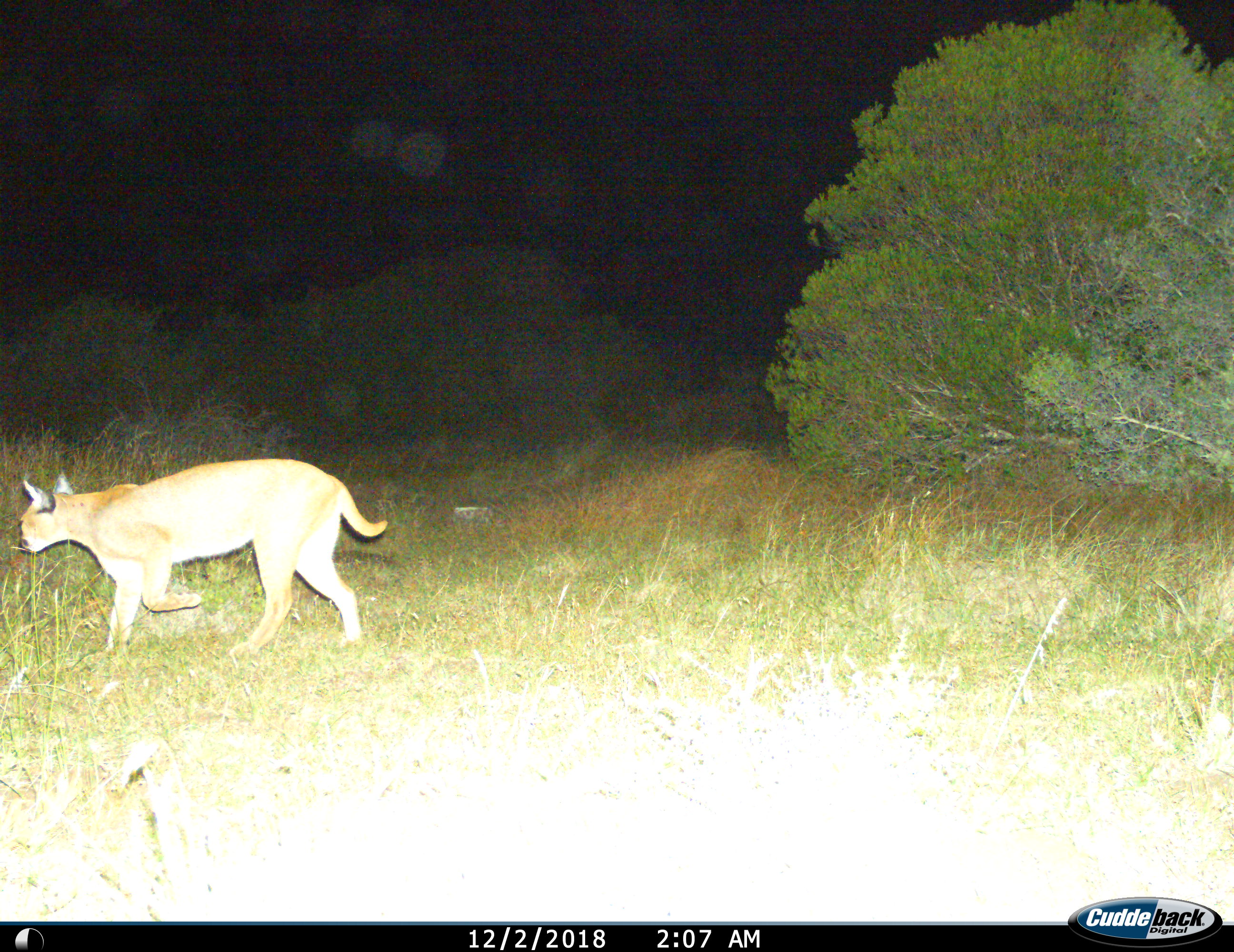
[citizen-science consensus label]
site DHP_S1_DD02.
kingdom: Animalia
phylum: Chordata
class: Mammalia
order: Carnivora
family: Felidae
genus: Caracal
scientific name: Caracal caracal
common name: caracal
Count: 1.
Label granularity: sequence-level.